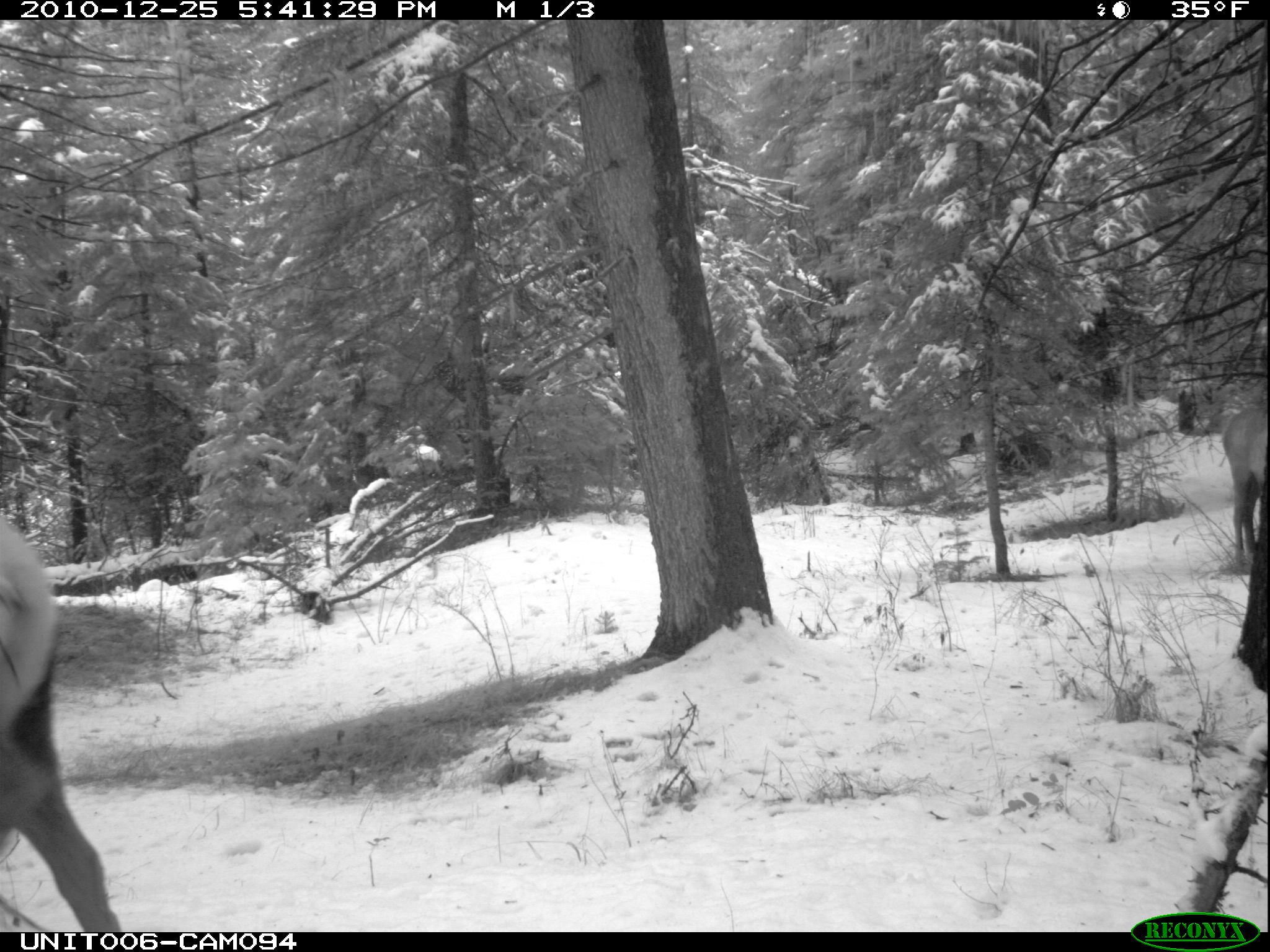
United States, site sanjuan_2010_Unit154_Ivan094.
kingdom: Animalia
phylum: Chordata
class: Mammalia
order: Artiodactyla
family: Cervidae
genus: Cervus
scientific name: Cervus elaphus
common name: red deer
Cervus elaphus (red deer).